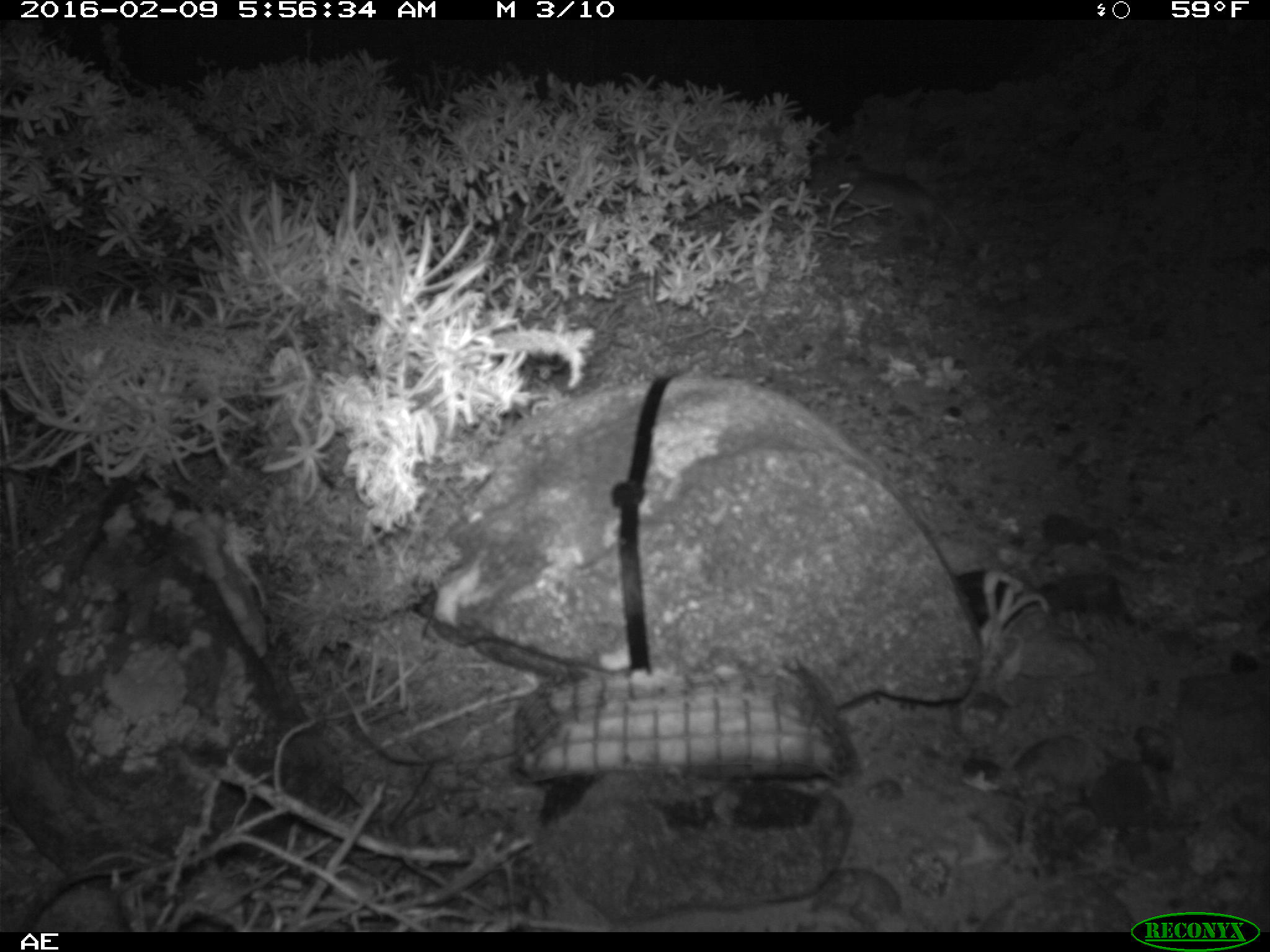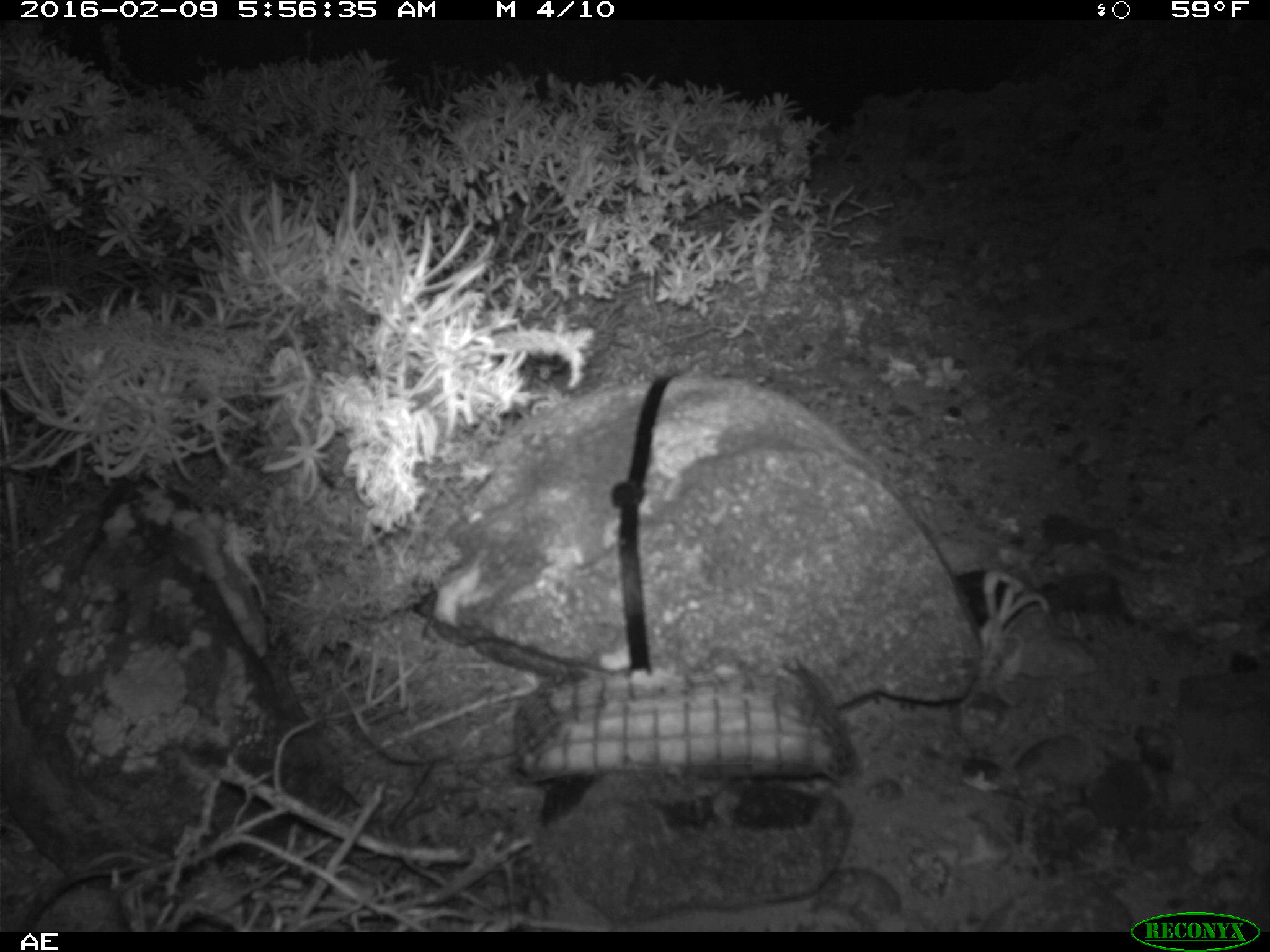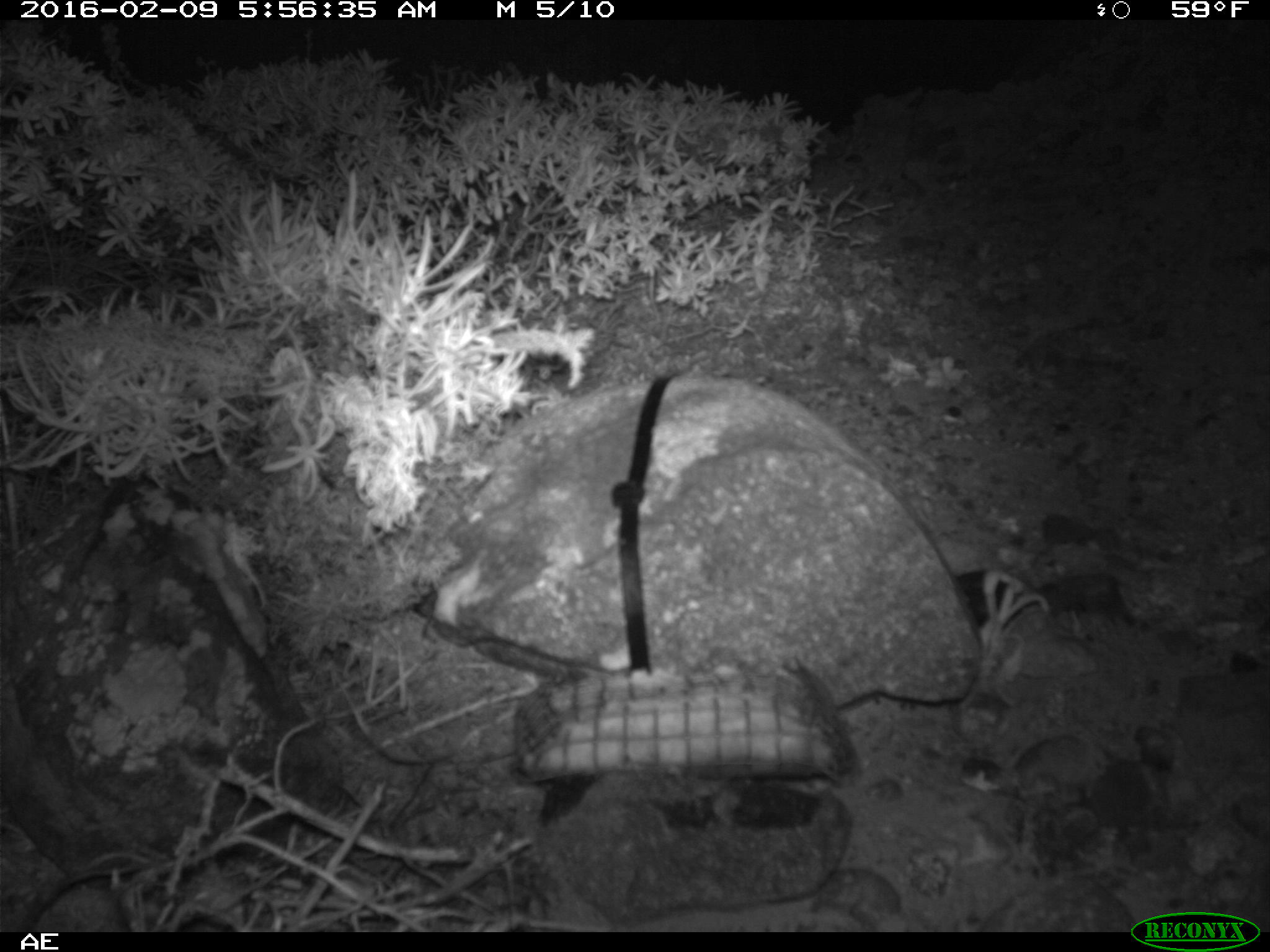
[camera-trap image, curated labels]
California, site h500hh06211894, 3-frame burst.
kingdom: Animalia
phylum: Chordata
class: Mammalia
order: Rodentia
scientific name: Rodentia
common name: rodent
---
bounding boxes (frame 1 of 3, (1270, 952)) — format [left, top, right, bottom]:
rodent: [833, 164, 959, 245]